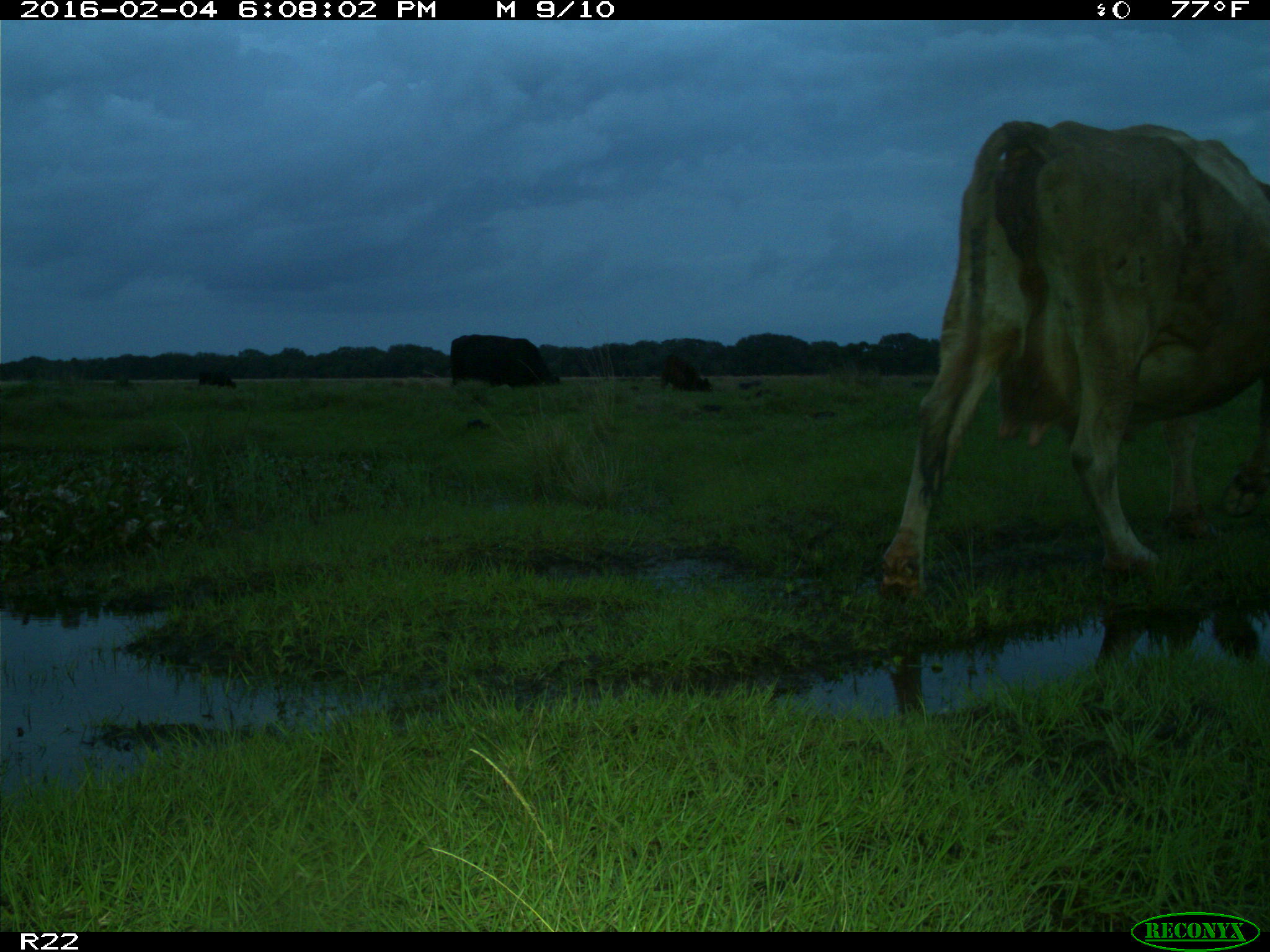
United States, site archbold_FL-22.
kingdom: Animalia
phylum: Chordata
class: Mammalia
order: Artiodactyla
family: Bovidae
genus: Bos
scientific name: Bos taurus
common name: domestic cow